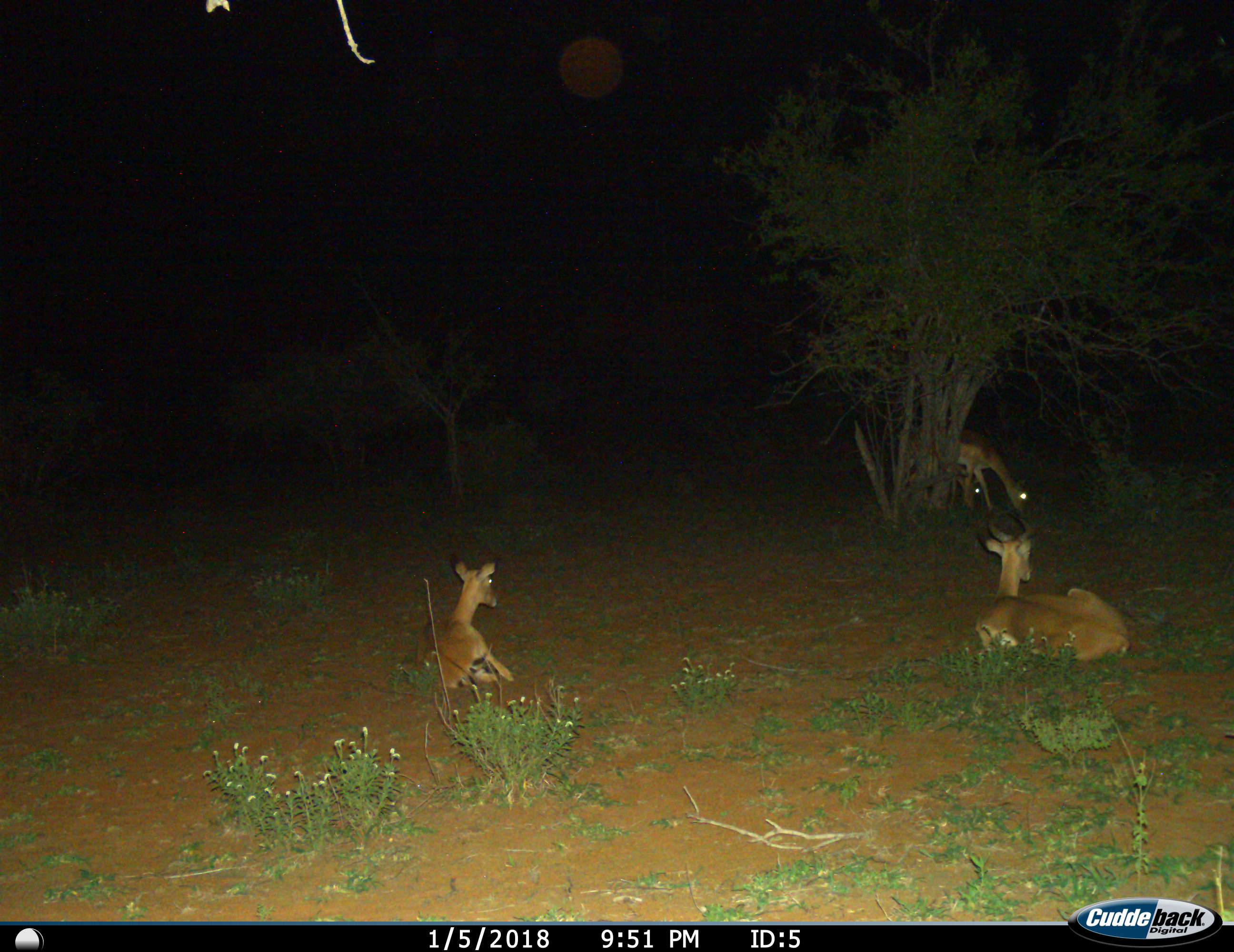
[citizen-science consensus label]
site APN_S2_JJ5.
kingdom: Animalia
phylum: Chordata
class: Mammalia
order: Artiodactyla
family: Bovidae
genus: Aepyceros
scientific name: Aepyceros melampus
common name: impala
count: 4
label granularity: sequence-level